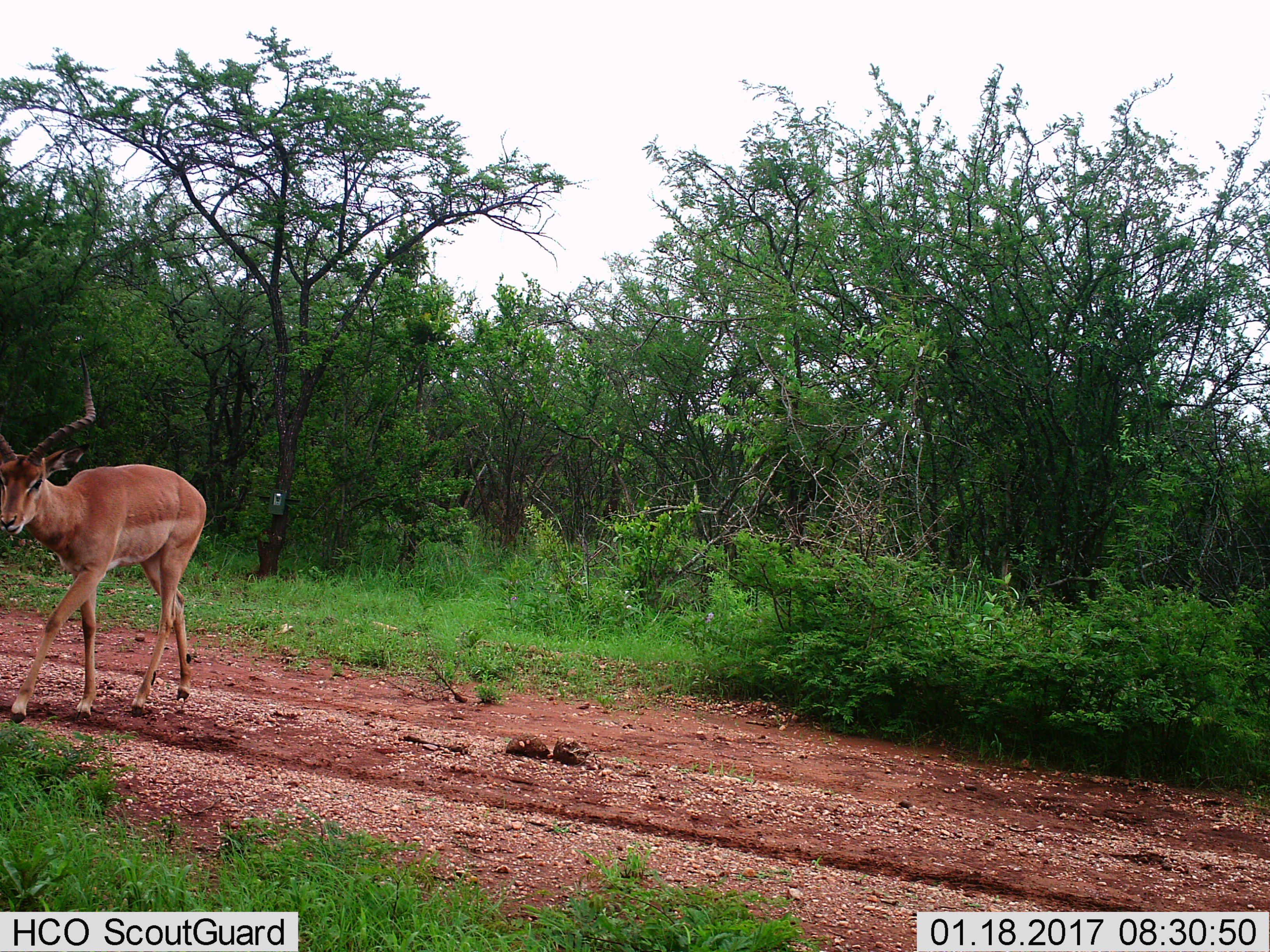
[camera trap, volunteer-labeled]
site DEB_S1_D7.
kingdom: Animalia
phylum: Chordata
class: Mammalia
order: Artiodactyla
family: Bovidae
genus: Aepyceros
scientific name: Aepyceros melampus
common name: impala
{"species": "impala (Aepyceros melampus)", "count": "1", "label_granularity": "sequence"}